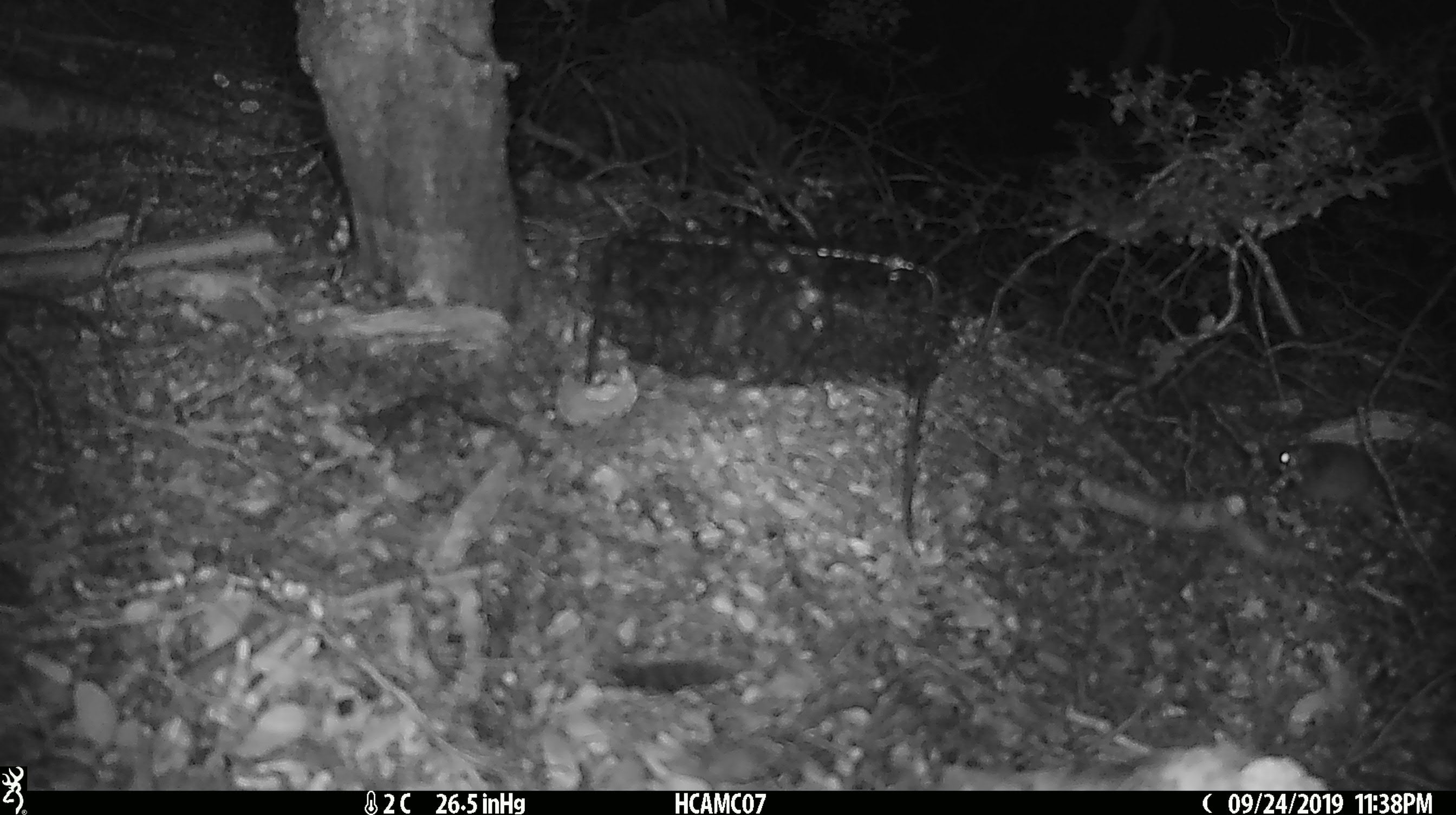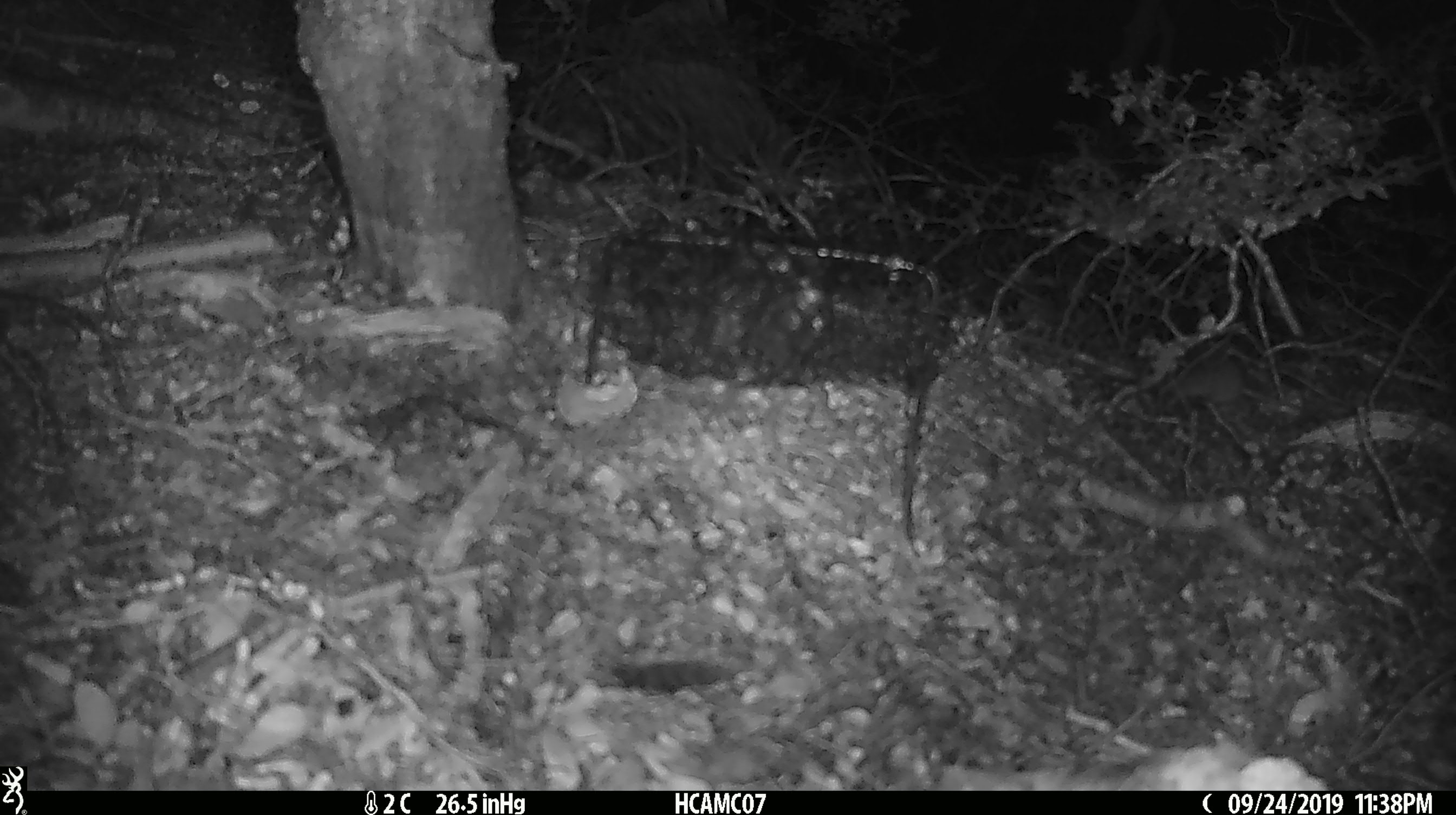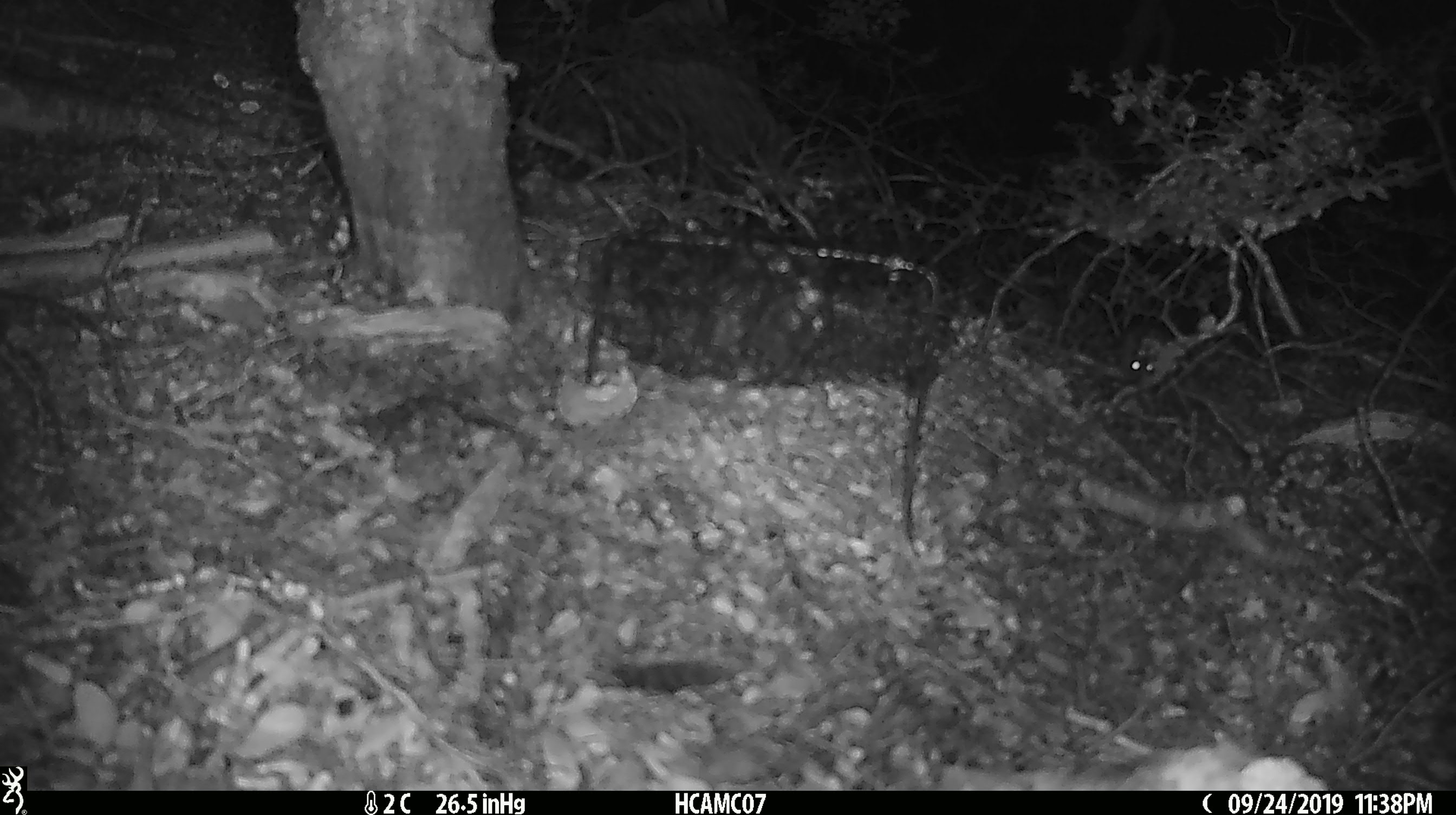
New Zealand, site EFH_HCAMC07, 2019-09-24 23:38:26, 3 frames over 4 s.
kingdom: Animalia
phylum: Chordata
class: Mammalia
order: Rodentia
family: Muridae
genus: Mus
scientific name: Mus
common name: mouse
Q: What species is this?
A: Mouse (Mus).